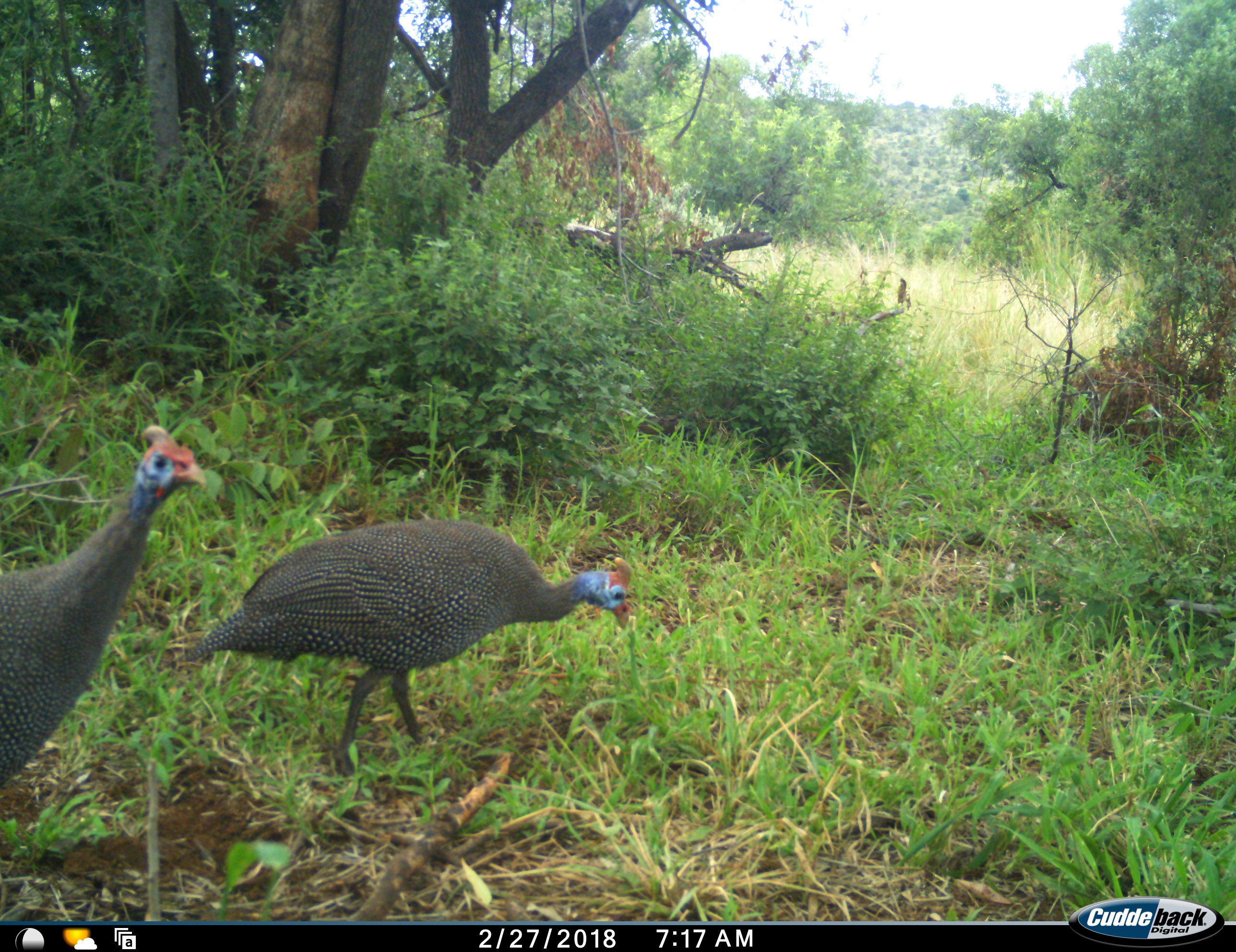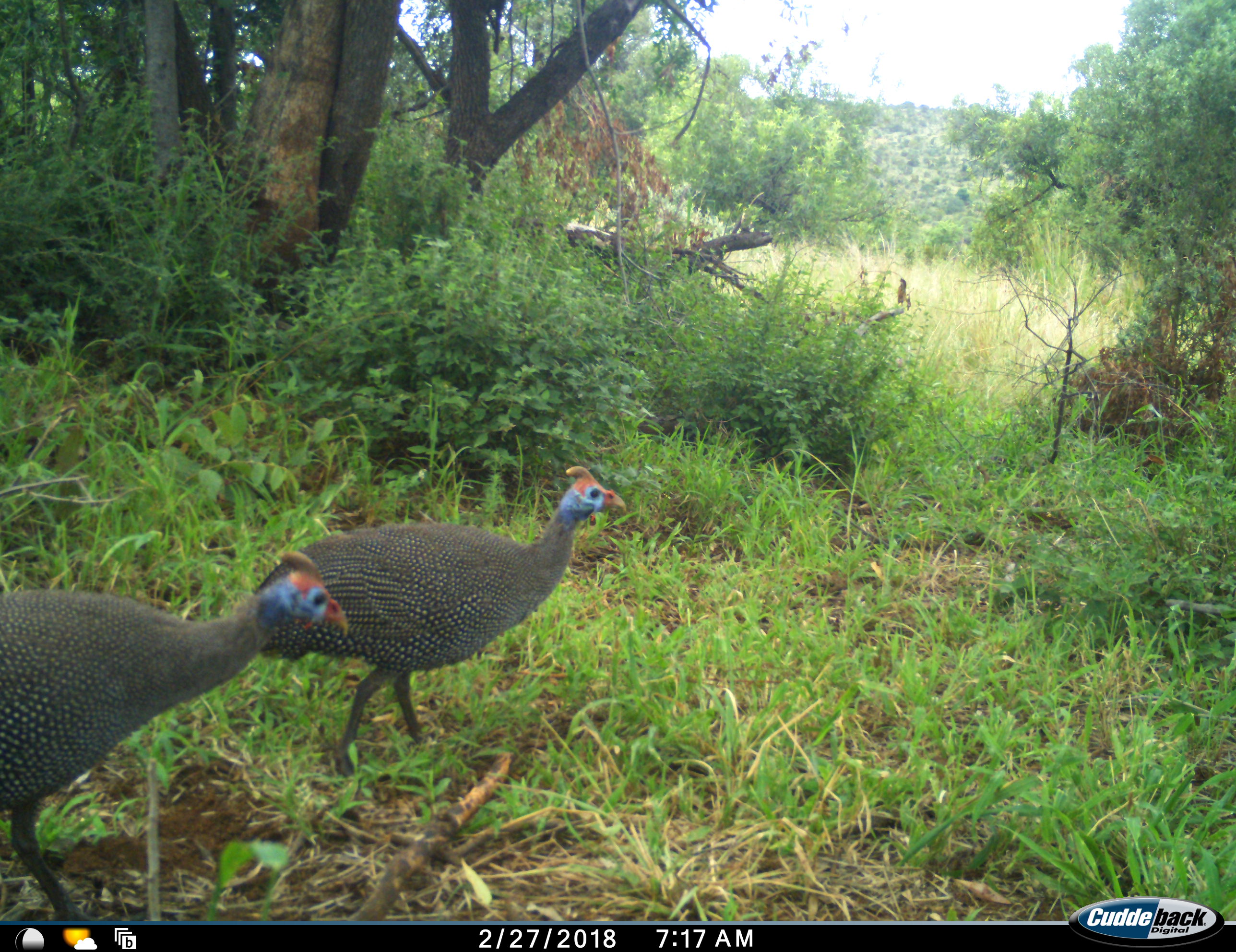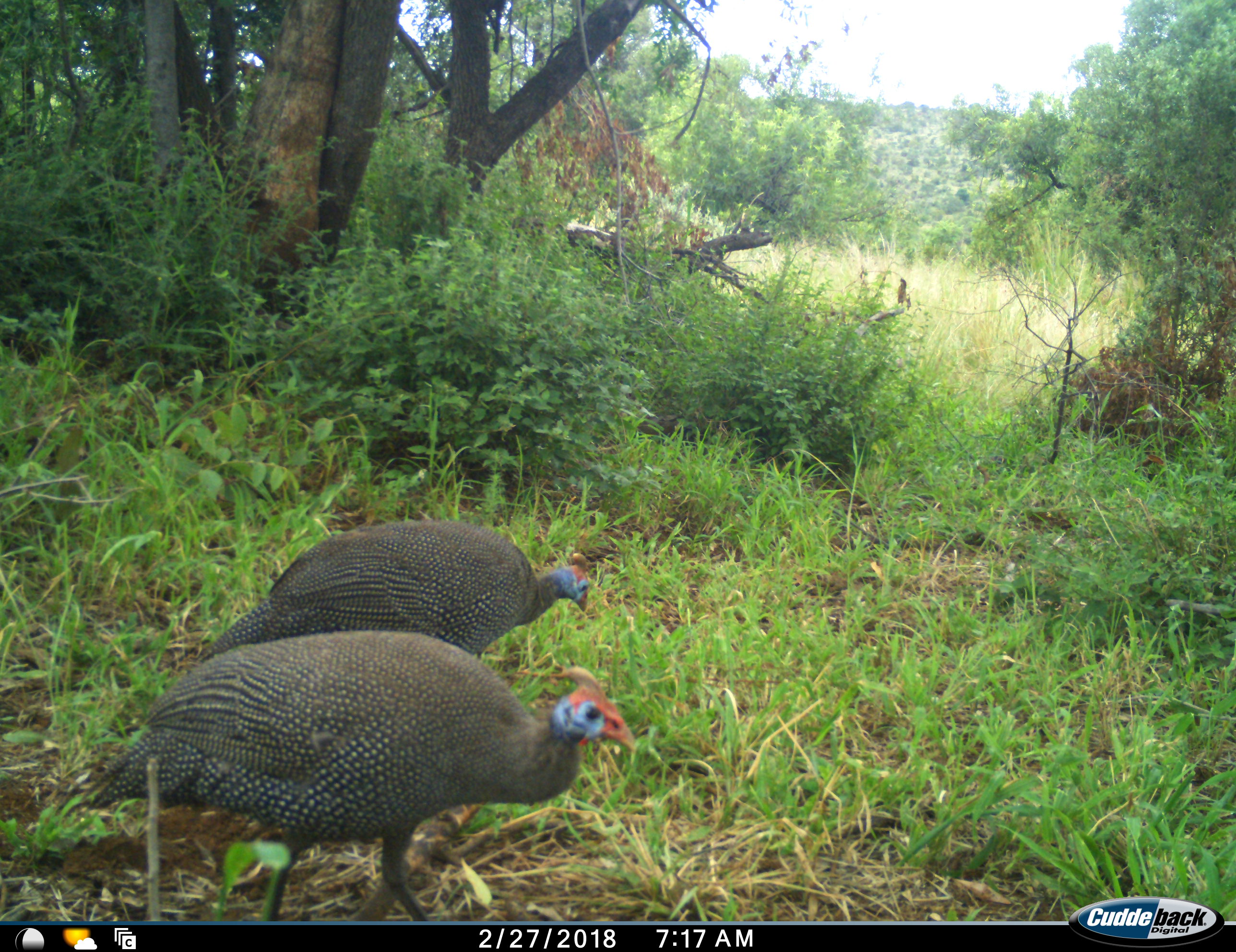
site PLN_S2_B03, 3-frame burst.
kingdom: Animalia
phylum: Chordata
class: Aves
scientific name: Aves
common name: bird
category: birdother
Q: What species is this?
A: Birdother (bird) (Aves).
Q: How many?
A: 2.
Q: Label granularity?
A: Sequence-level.